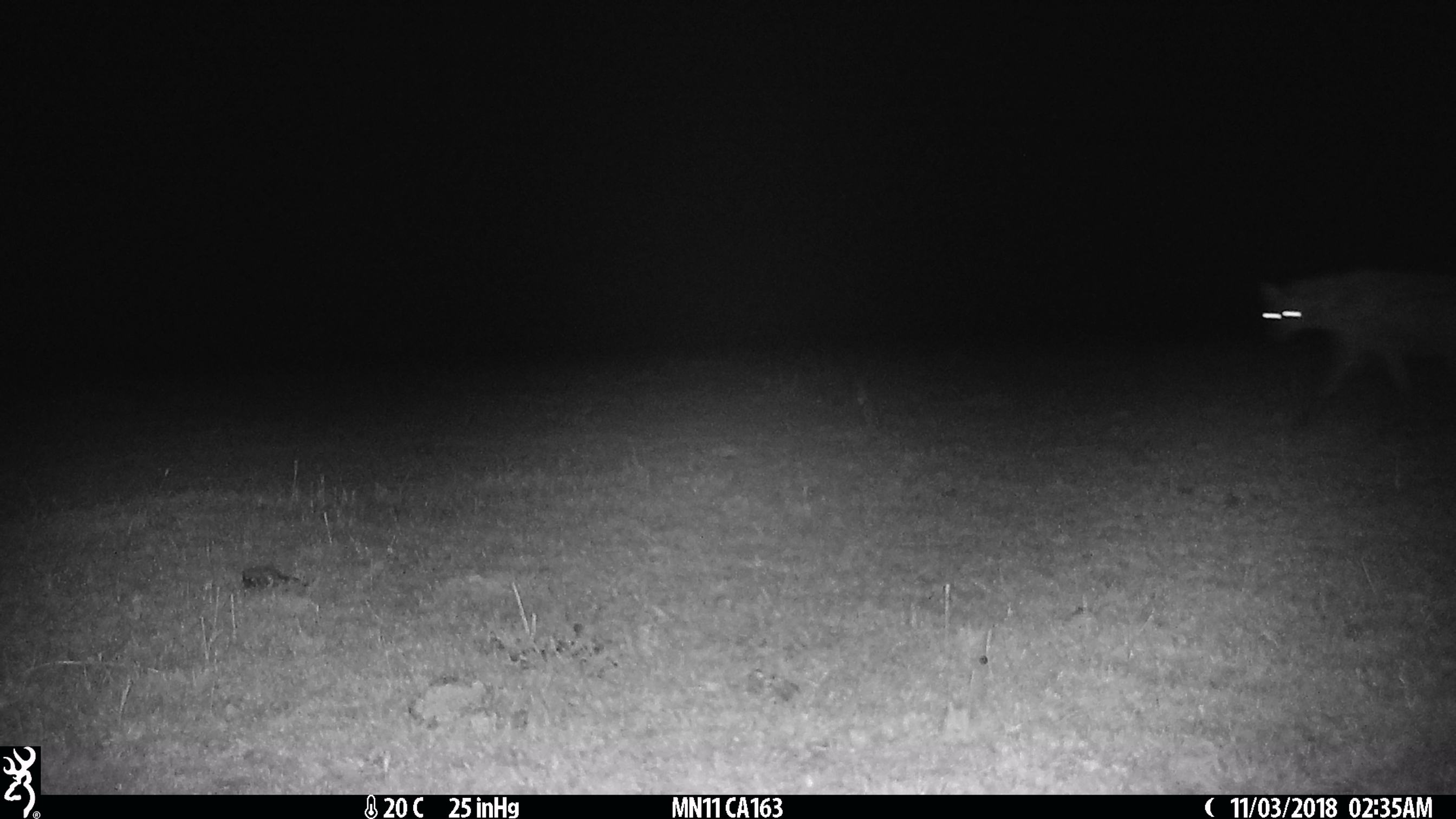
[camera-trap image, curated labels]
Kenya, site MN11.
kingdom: Animalia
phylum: Chordata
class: Mammalia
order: Carnivora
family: Hyaenidae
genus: Crocuta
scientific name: Crocuta crocuta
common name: spotted hyena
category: hyena spotted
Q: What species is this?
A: Hyena spotted (spotted hyena) (Crocuta crocuta).